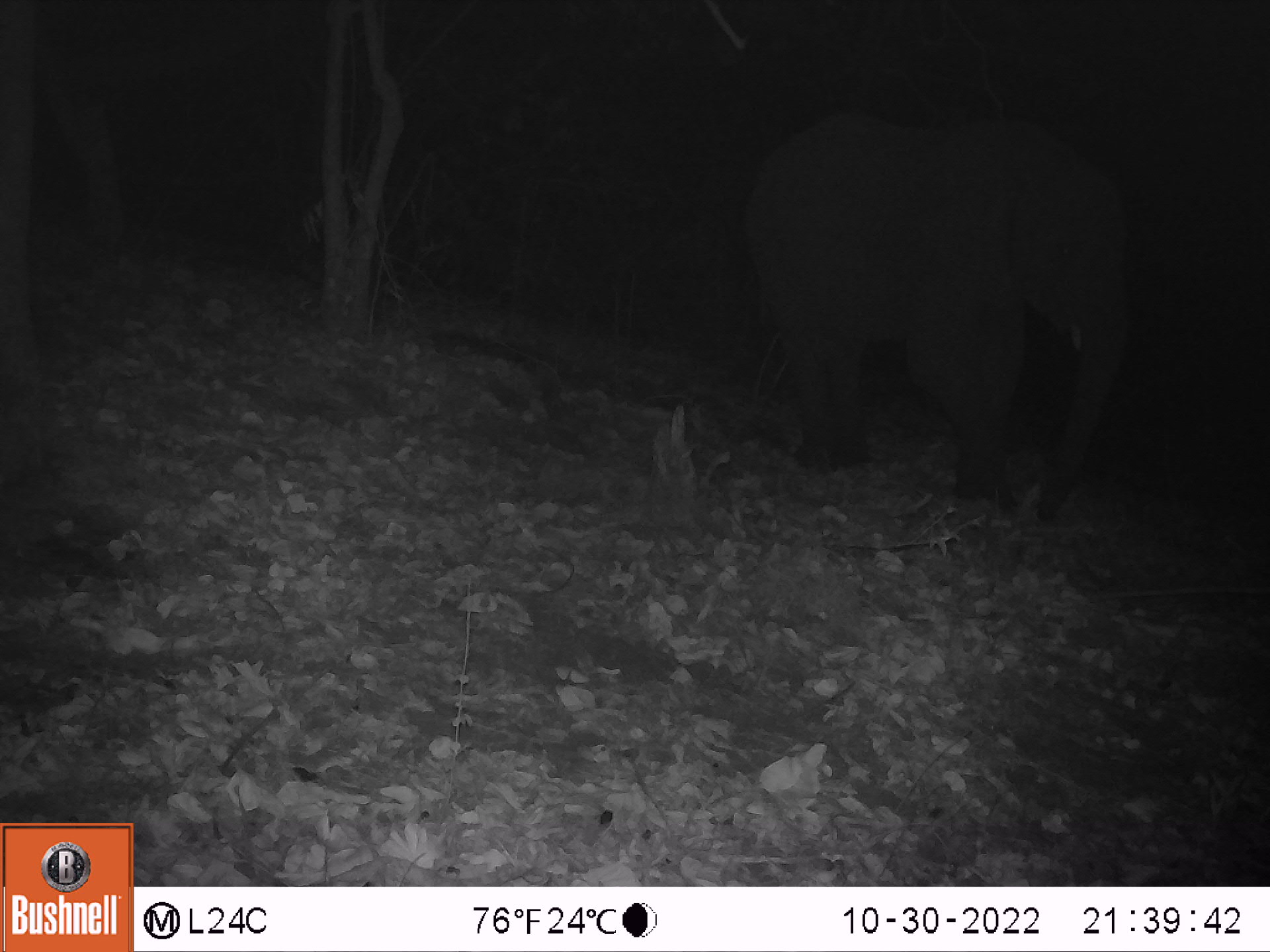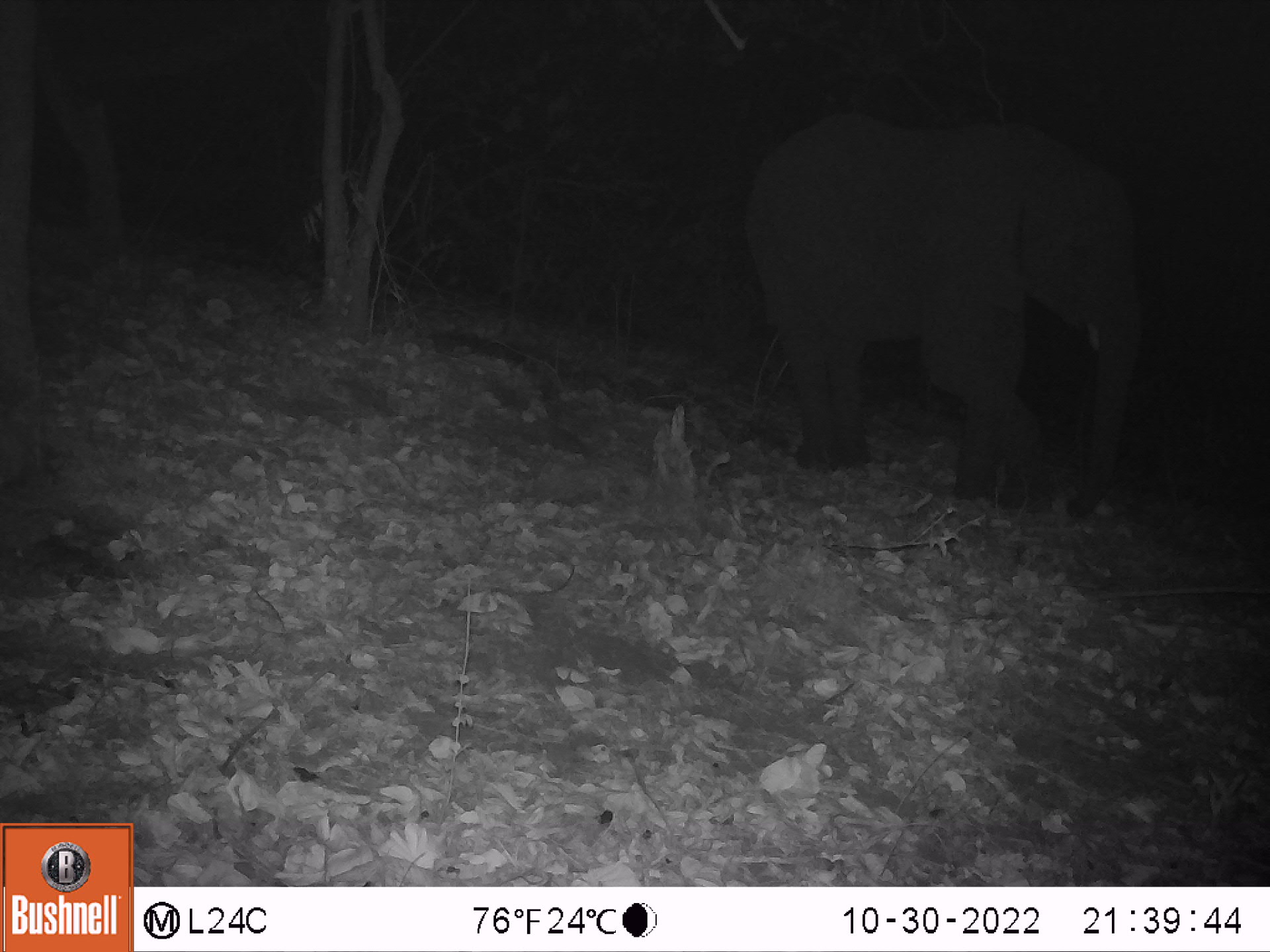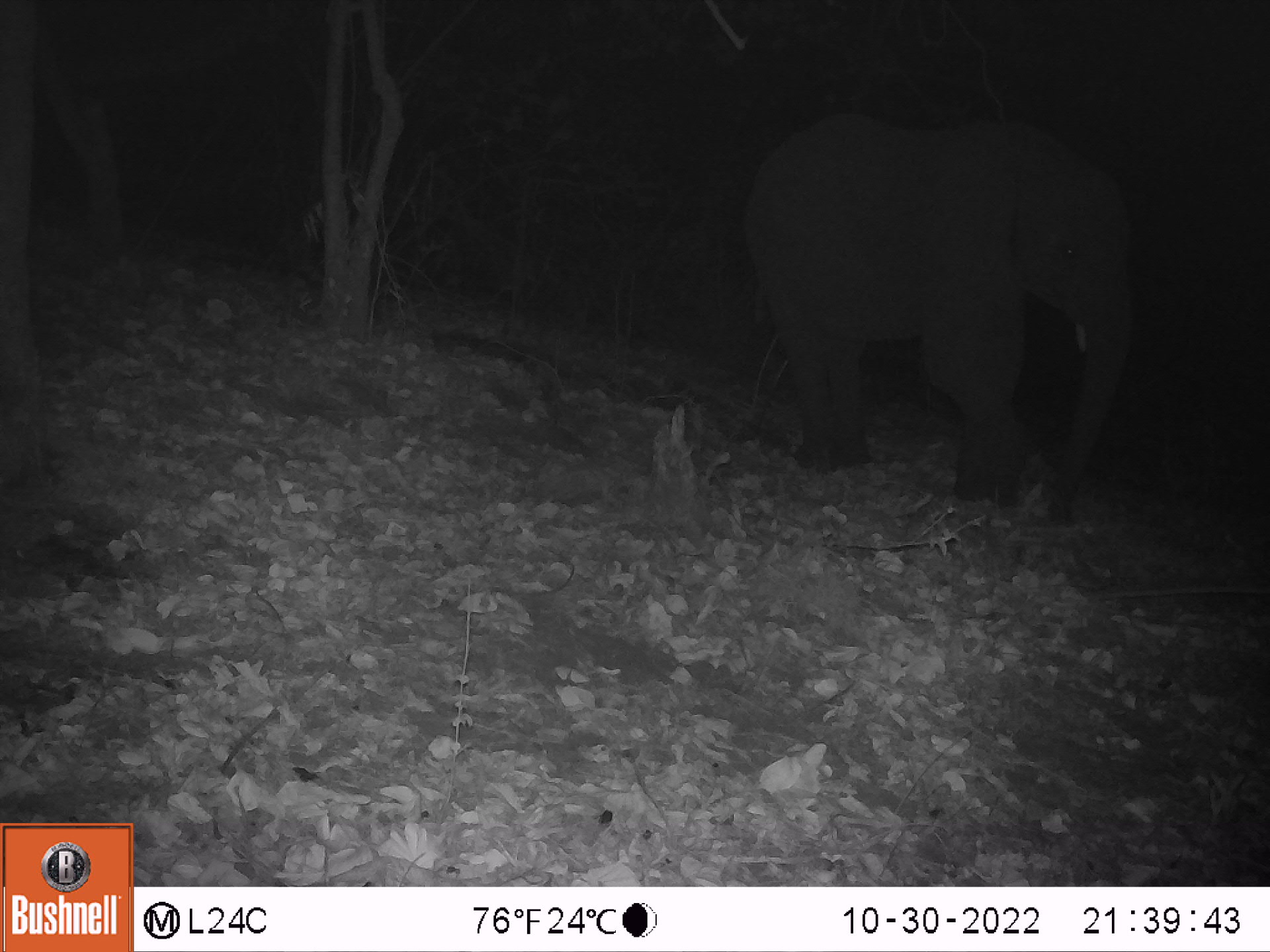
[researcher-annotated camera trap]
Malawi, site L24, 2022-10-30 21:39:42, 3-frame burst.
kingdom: Animalia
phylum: Chordata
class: Mammalia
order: Proboscidea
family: Elephantidae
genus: Loxodonta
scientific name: Loxodonta africana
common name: african savanna elephant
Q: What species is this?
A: African savanna elephant (Loxodonta africana).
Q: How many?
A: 1.